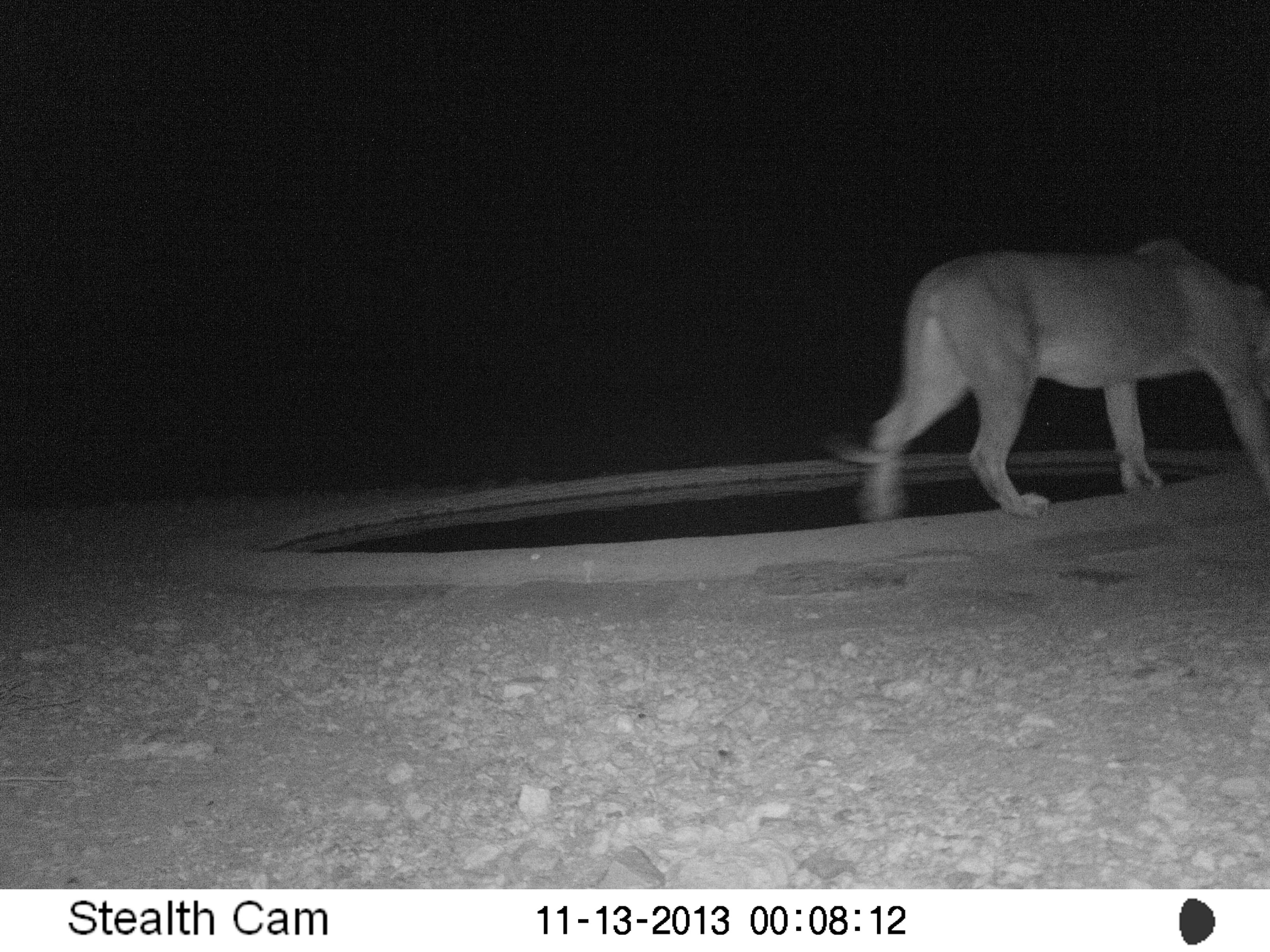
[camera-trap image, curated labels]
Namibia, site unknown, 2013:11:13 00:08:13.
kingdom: Animalia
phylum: Chordata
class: Mammalia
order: Carnivora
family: Felidae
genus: Panthera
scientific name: Panthera leo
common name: lion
Panthera leo (lion).